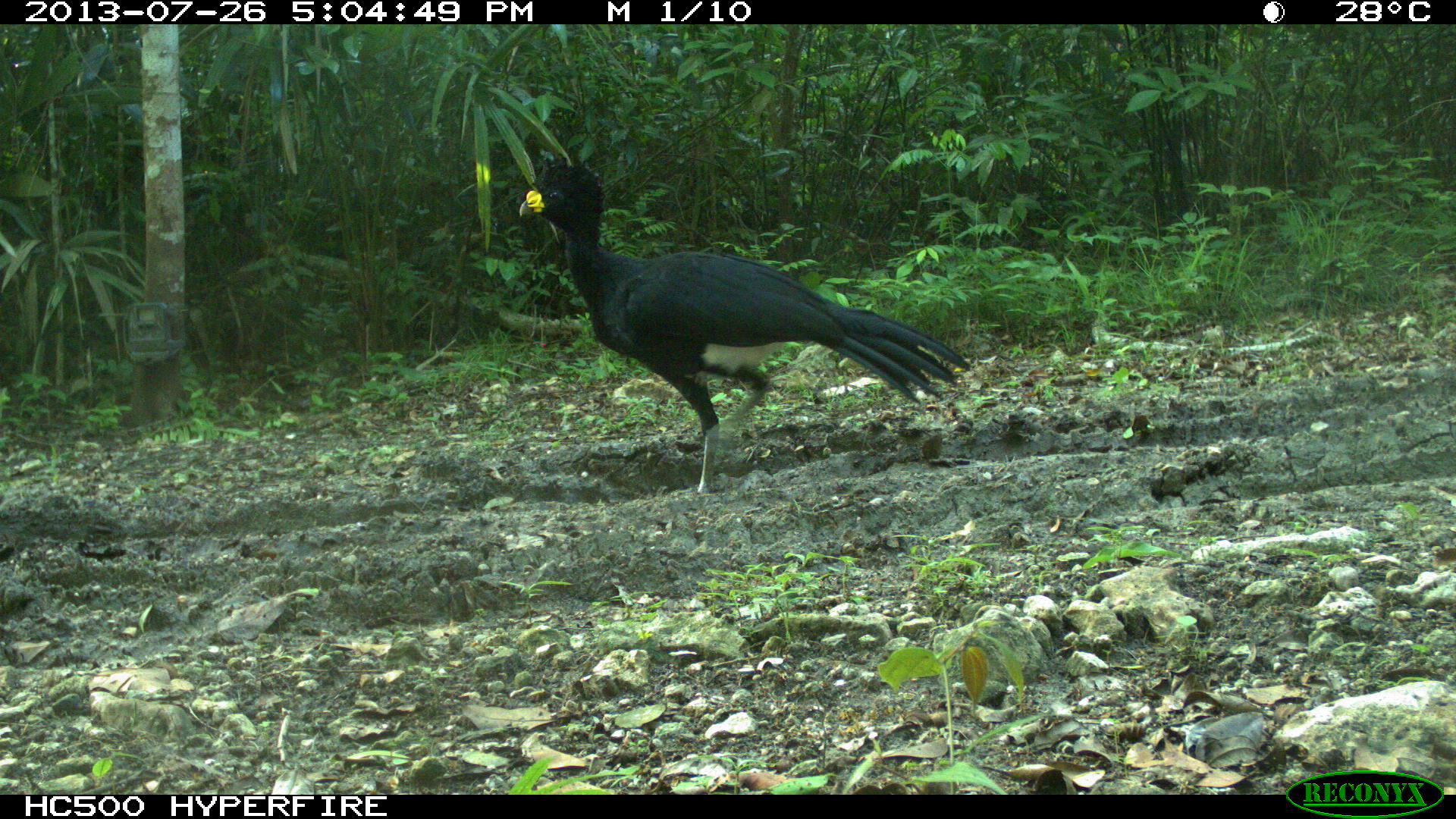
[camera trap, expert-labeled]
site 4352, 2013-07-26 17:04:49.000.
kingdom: Animalia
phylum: Chordata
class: Aves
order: Galliformes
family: Cracidae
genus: Crax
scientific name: Crax rubra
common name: great curassow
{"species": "Crax rubra (great curassow)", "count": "1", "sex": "male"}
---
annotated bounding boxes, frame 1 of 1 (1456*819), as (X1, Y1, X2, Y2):
crax rubra: (516, 155, 972, 496)